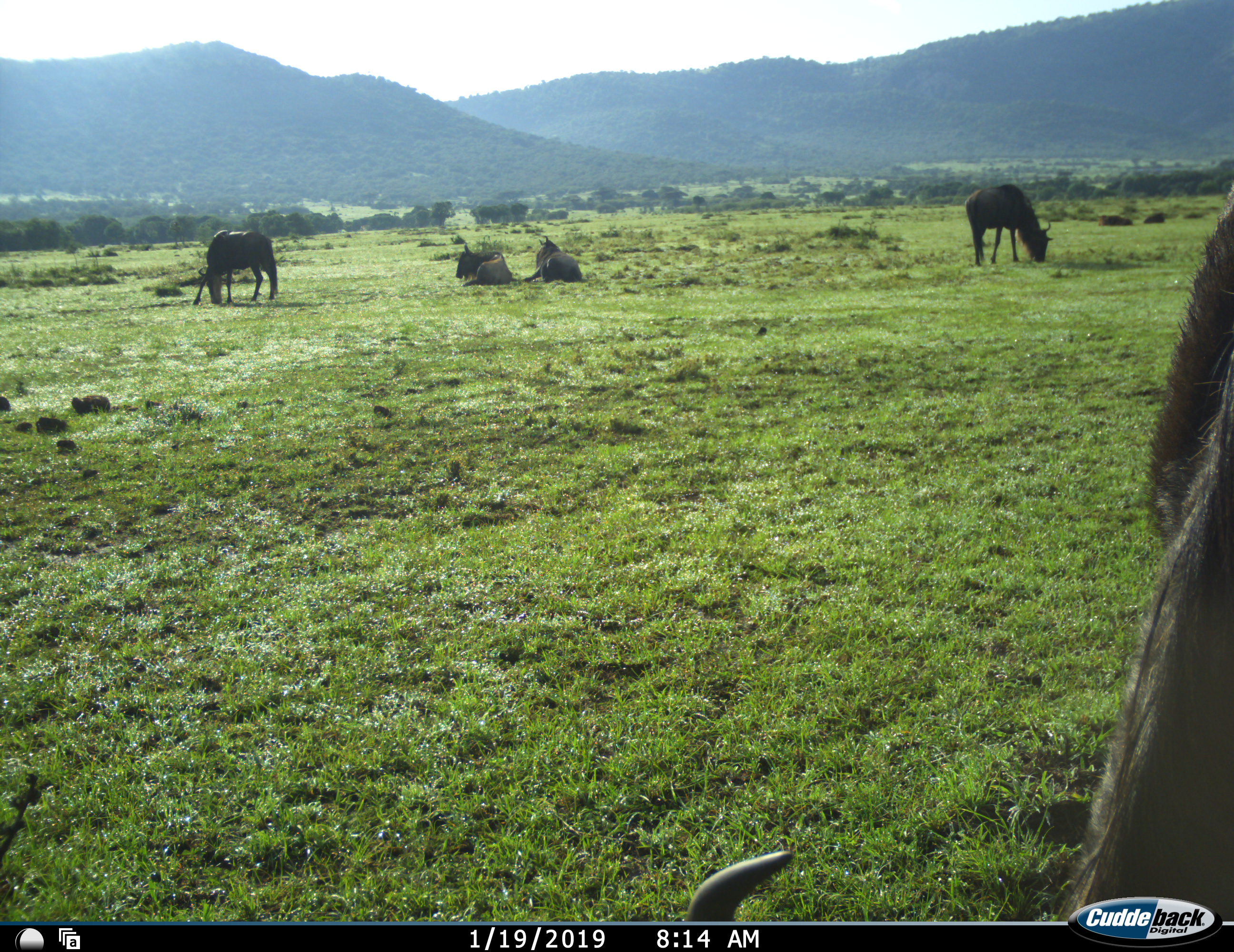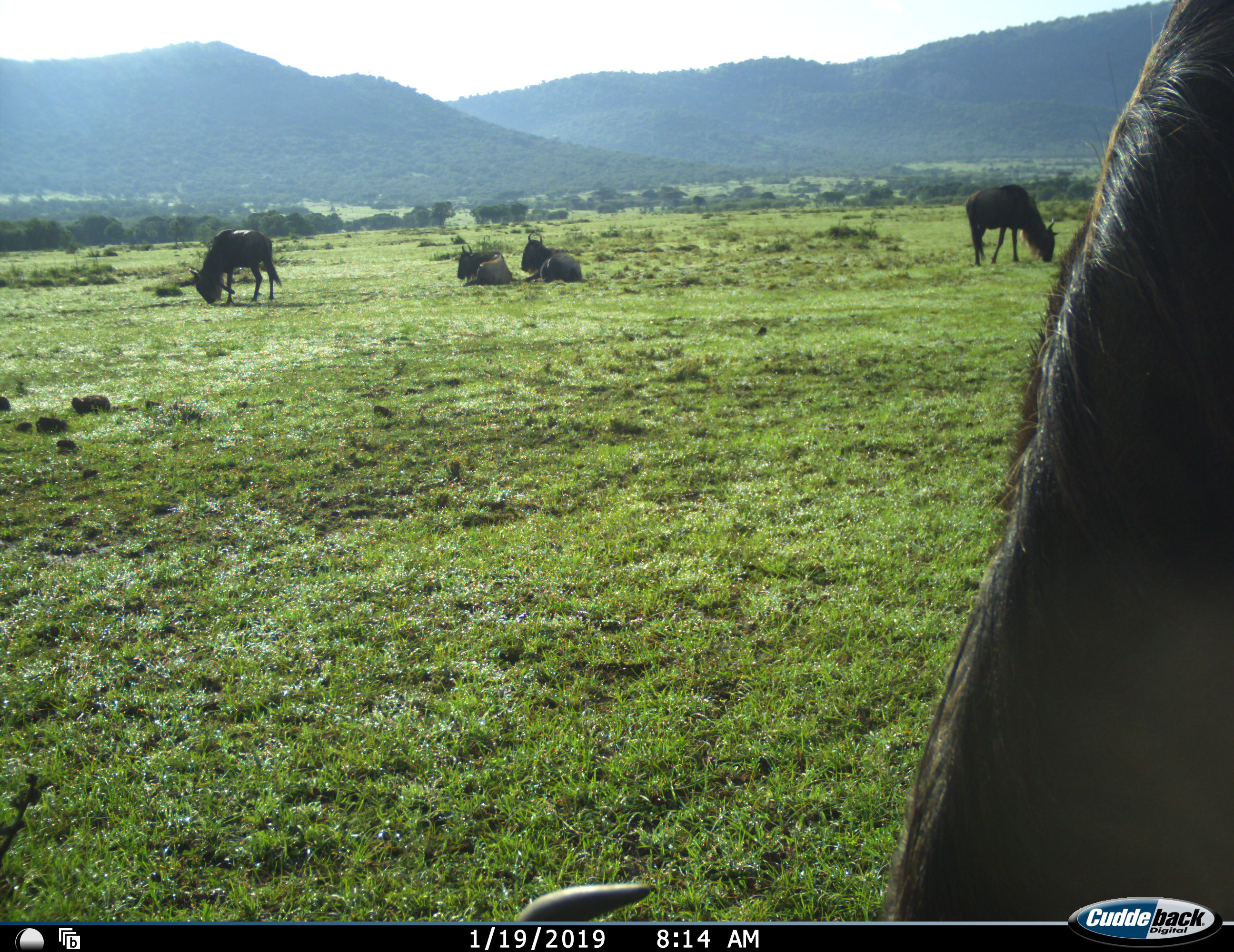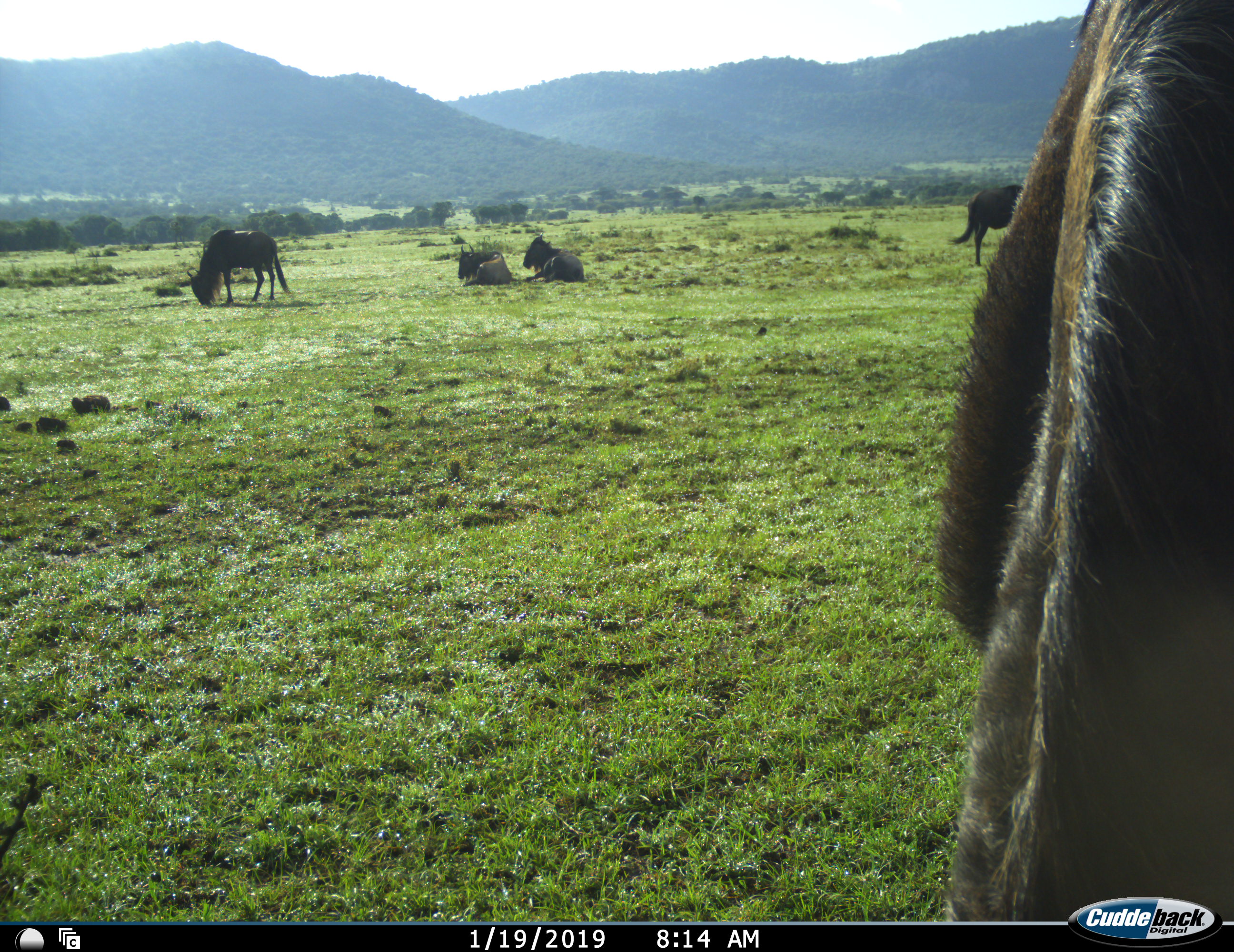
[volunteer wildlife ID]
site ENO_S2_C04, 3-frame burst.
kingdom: Animalia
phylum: Chordata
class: Mammalia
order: Artiodactyla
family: Bovidae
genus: Connochaetes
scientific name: Connochaetes taurinus taurinus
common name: blue wildebeest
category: wildebeestblue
Wildebeestblue (blue wildebeest) (Connochaetes taurinus taurinus), count 5. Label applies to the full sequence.